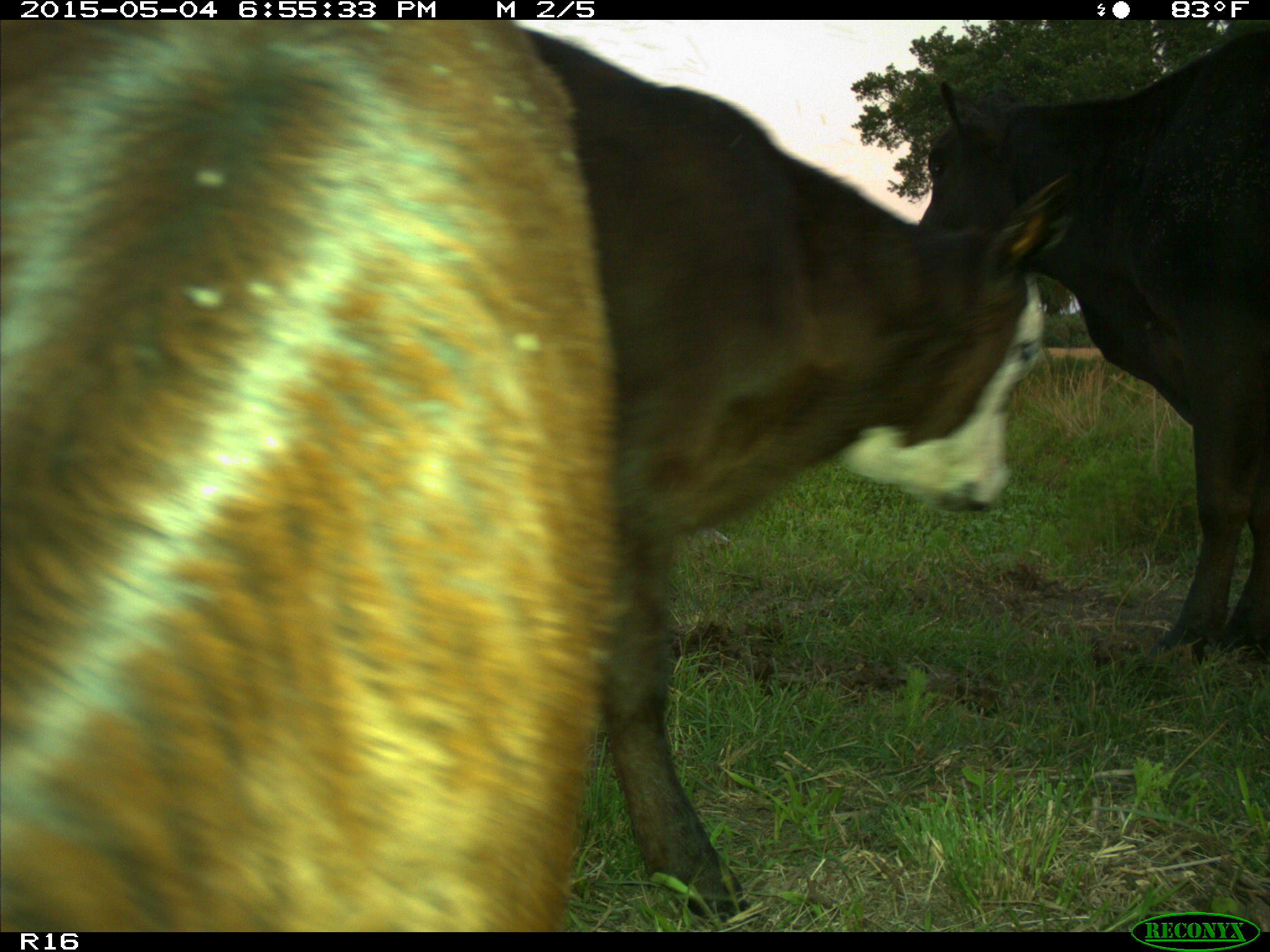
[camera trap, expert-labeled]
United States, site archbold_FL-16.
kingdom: Animalia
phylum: Chordata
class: Mammalia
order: Artiodactyla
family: Bovidae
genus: Bos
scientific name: Bos taurus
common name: domestic cow